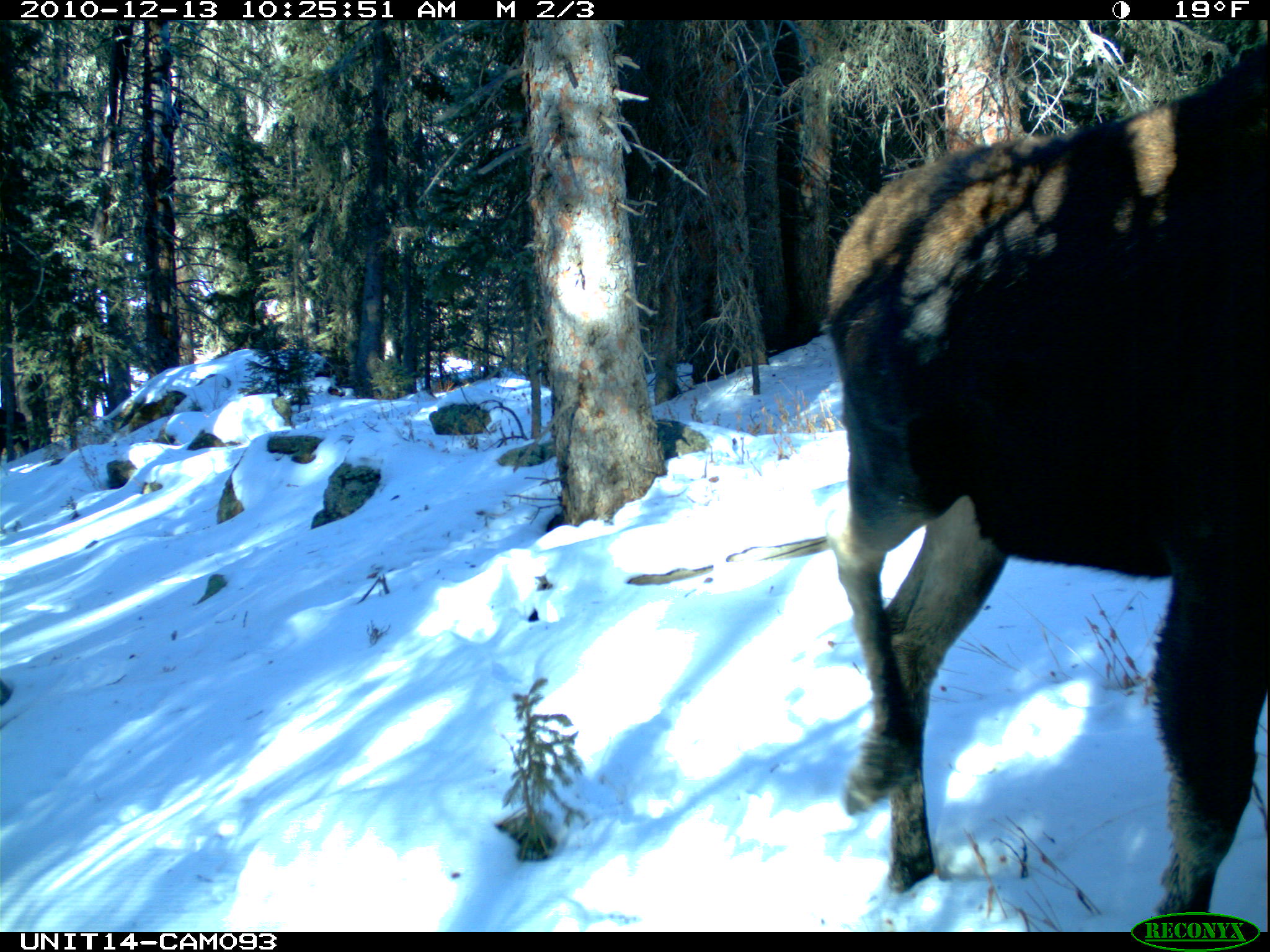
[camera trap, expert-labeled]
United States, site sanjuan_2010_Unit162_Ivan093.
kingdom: Animalia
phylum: Chordata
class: Mammalia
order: Artiodactyla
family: Cervidae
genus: Alces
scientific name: Alces alces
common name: moose